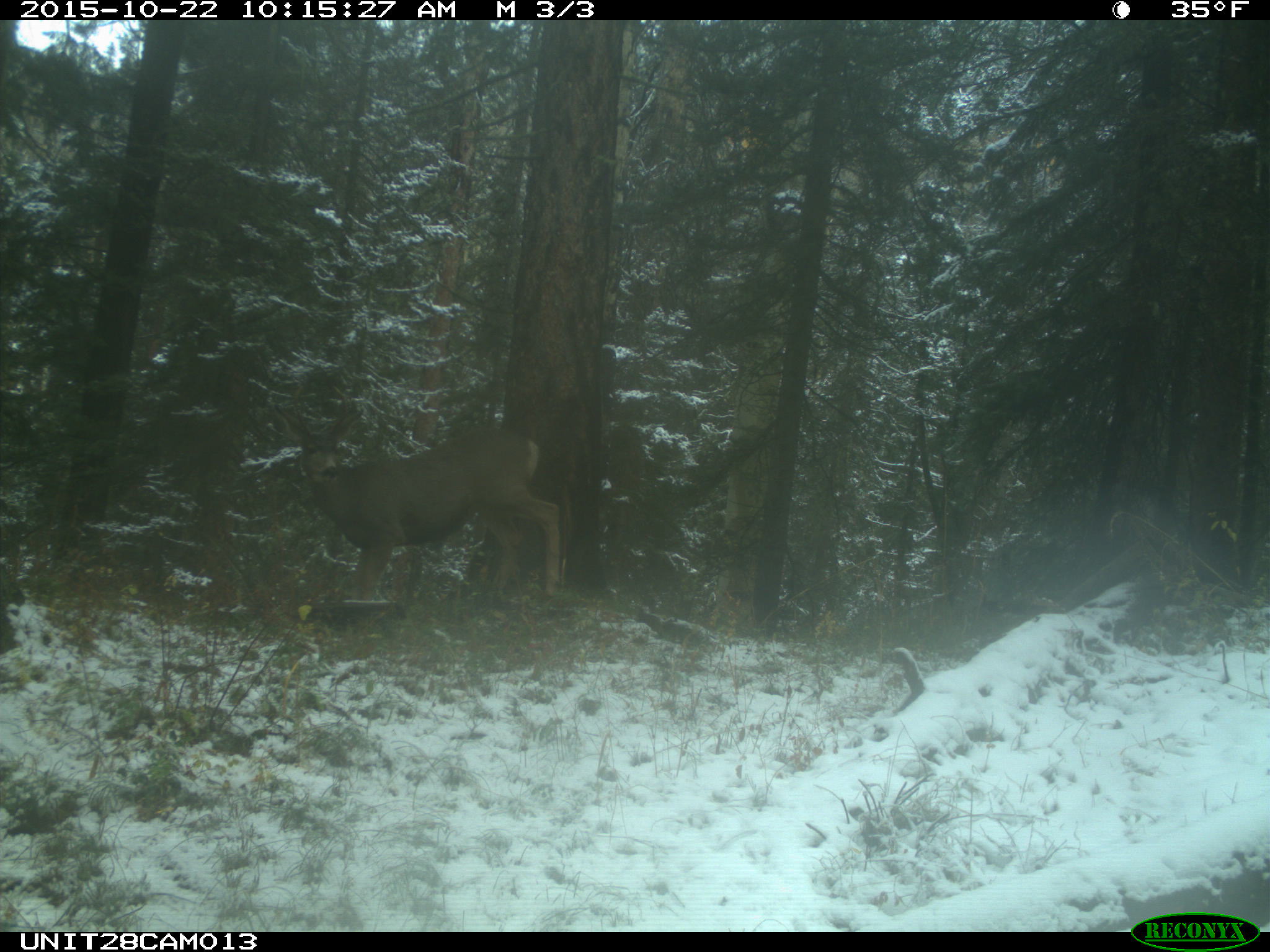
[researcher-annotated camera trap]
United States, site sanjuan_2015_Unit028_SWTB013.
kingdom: Animalia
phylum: Chordata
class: Mammalia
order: Artiodactyla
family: Cervidae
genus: Odocoileus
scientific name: Odocoileus hemionus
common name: mule deer